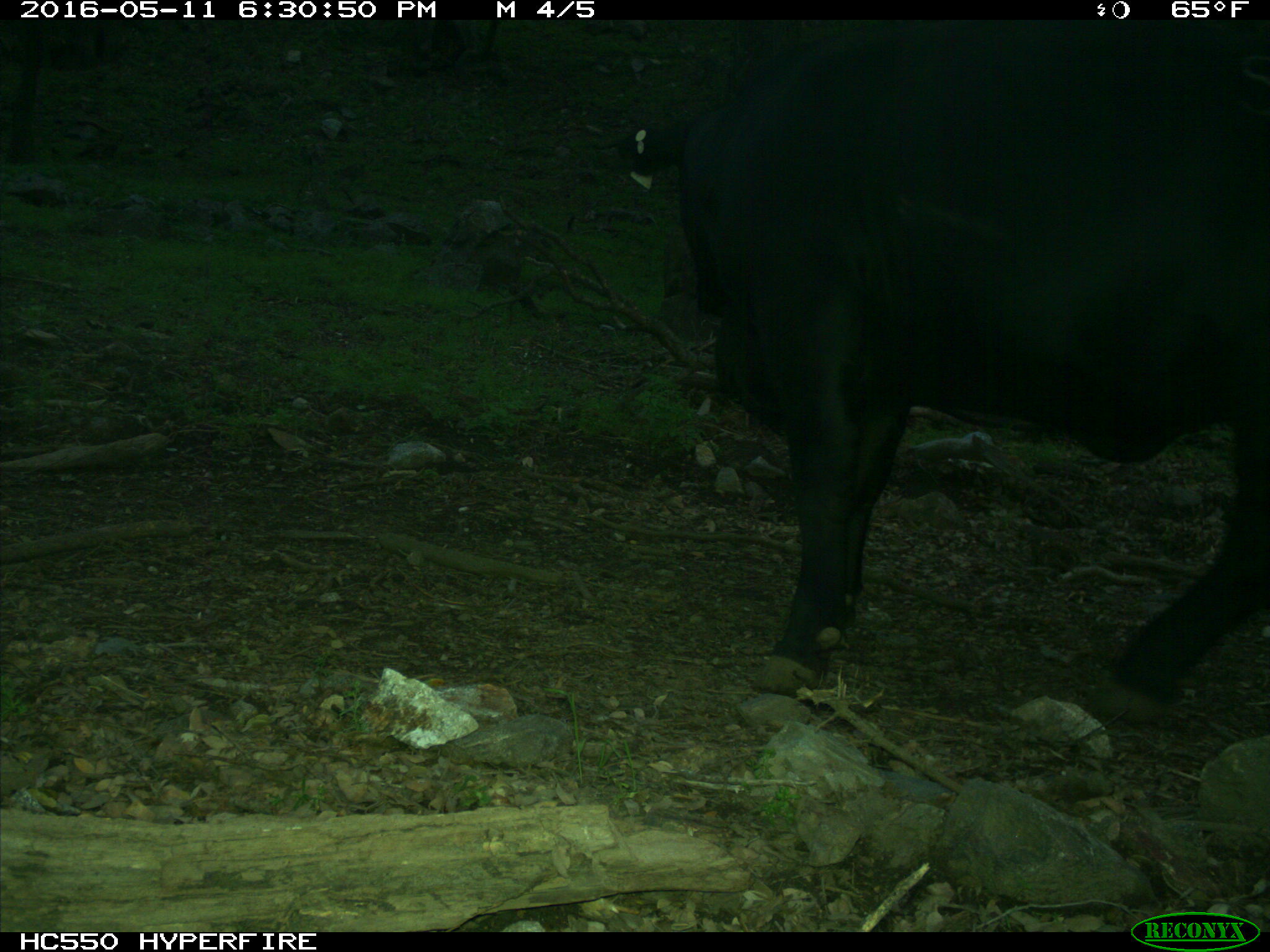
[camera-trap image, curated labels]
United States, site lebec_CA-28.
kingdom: Animalia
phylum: Chordata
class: Mammalia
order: Artiodactyla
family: Bovidae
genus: Bos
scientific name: Bos taurus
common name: domestic cow